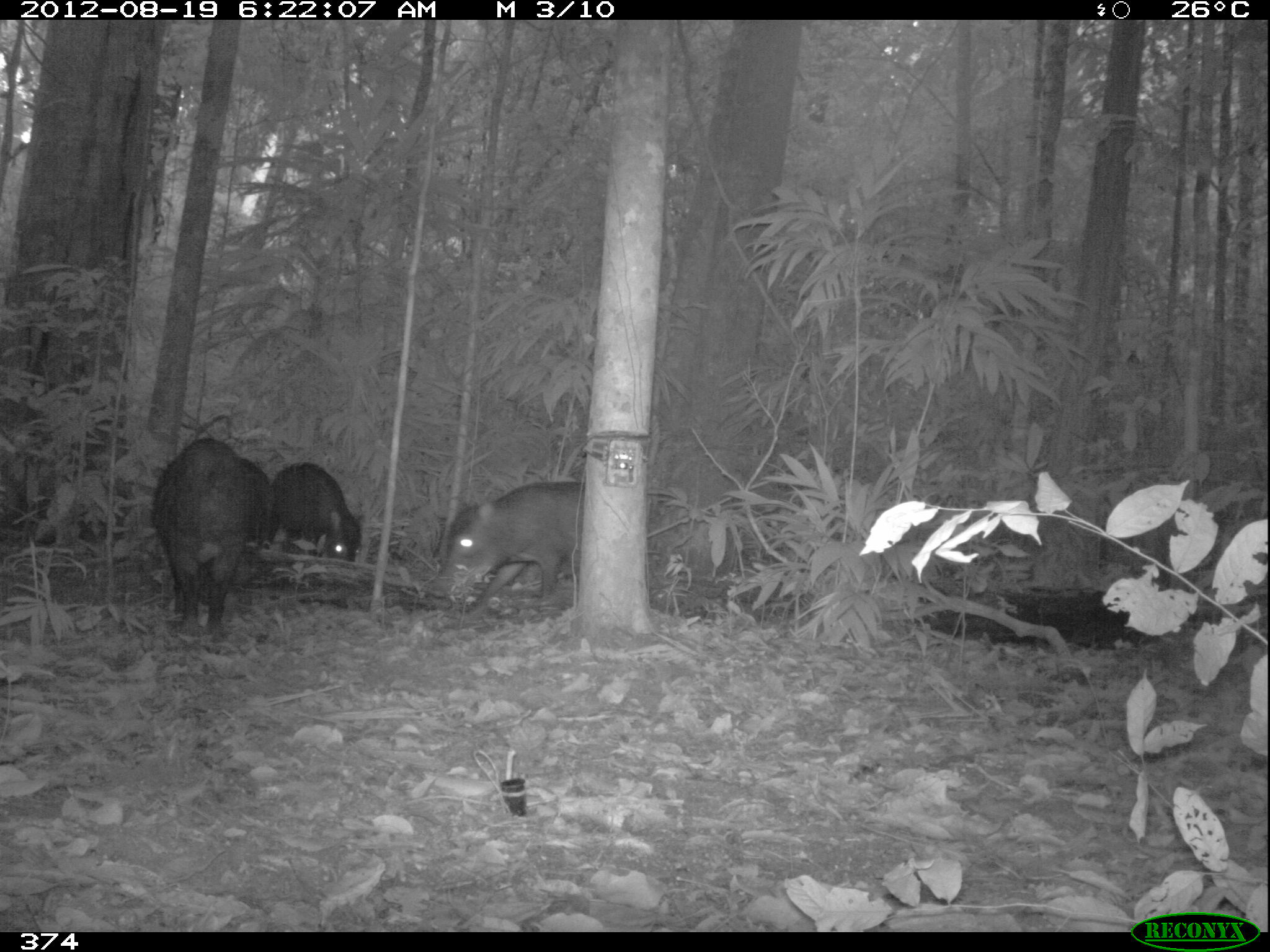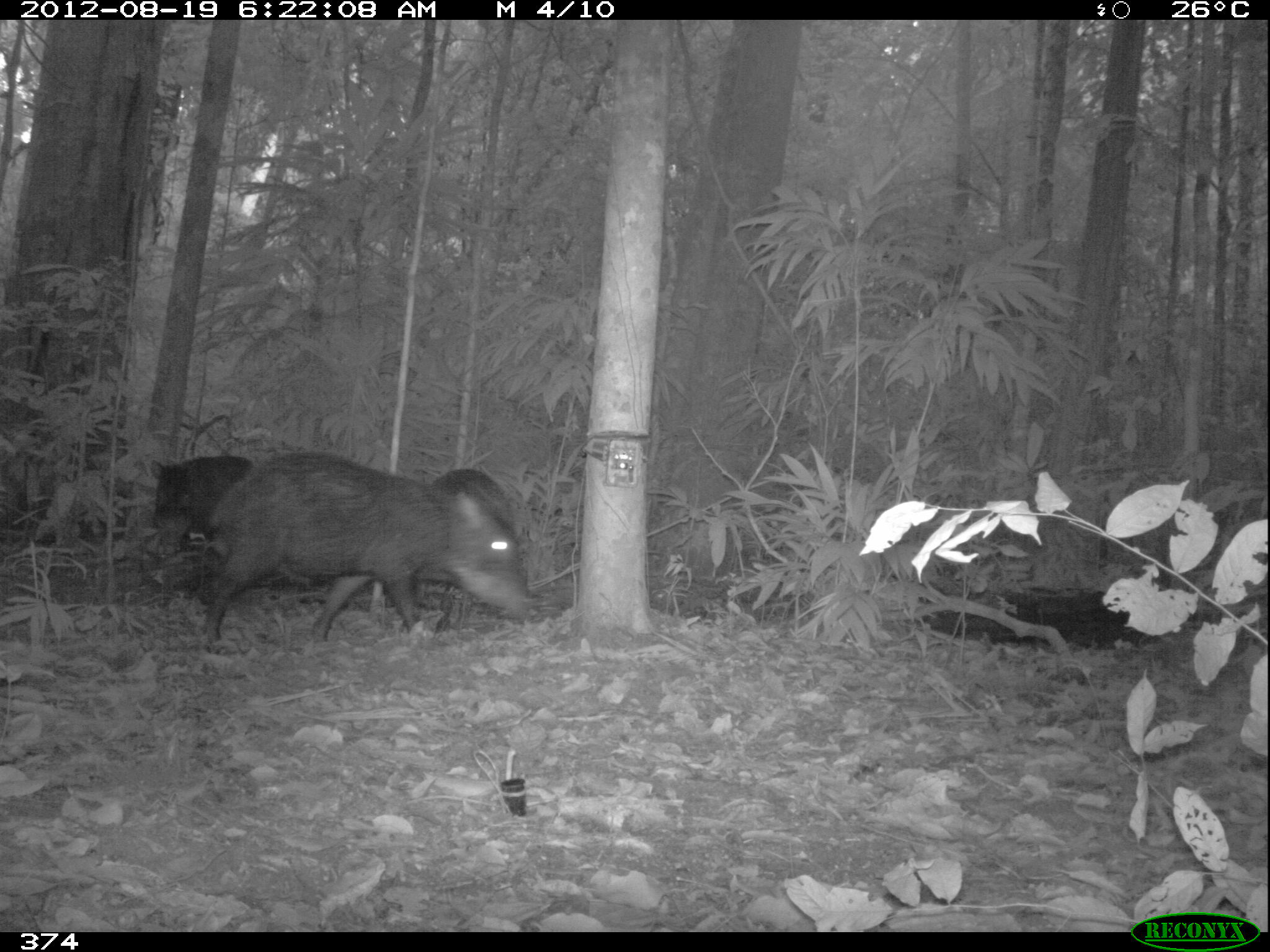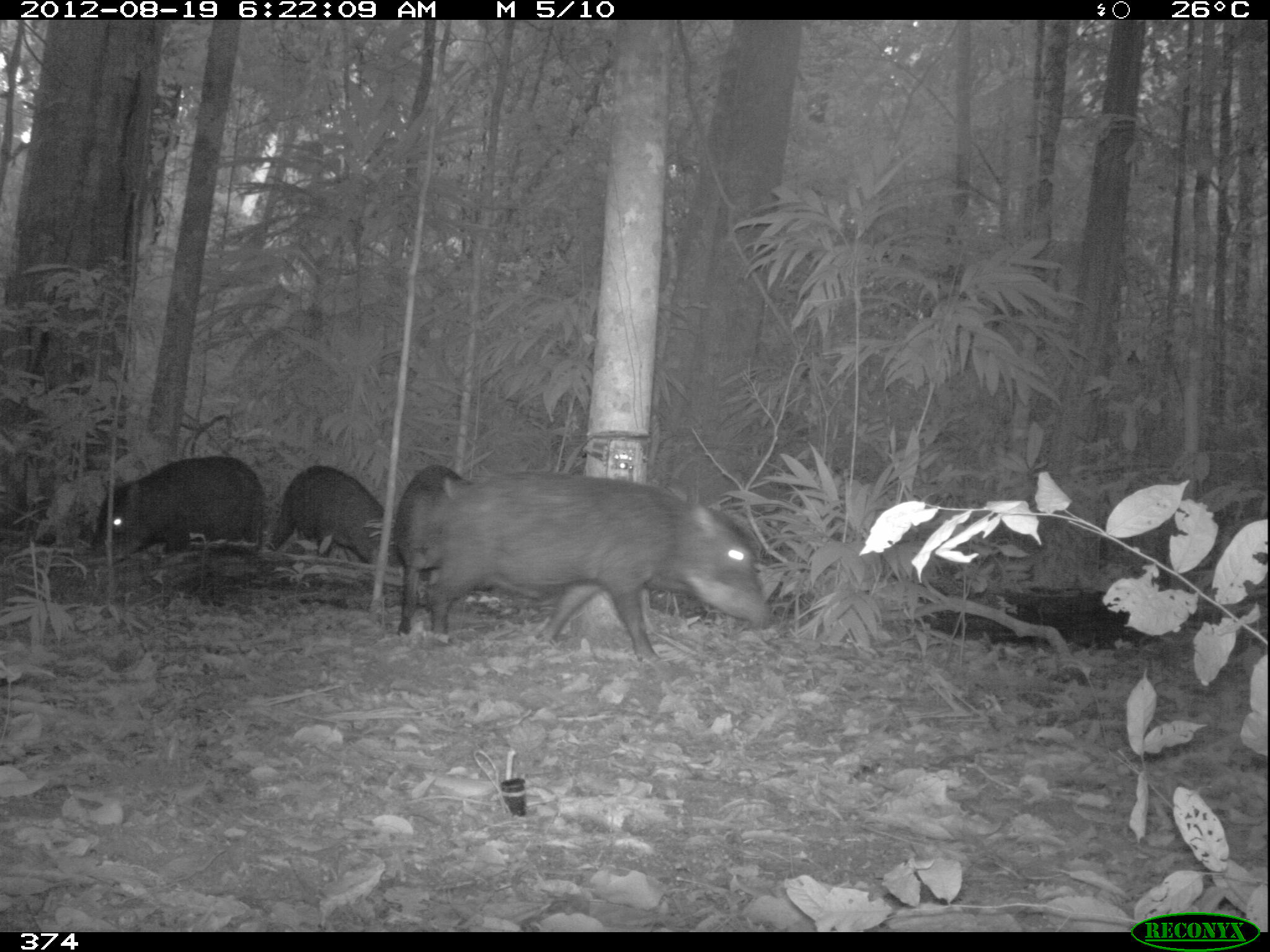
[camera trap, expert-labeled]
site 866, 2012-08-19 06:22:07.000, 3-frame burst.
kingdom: Animalia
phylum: Chordata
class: Mammalia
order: Artiodactyla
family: Tayassuidae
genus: Tayassu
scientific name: Tayassu pecari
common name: white-lipped peccary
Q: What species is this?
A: Tayassu pecari (white-lipped peccary).